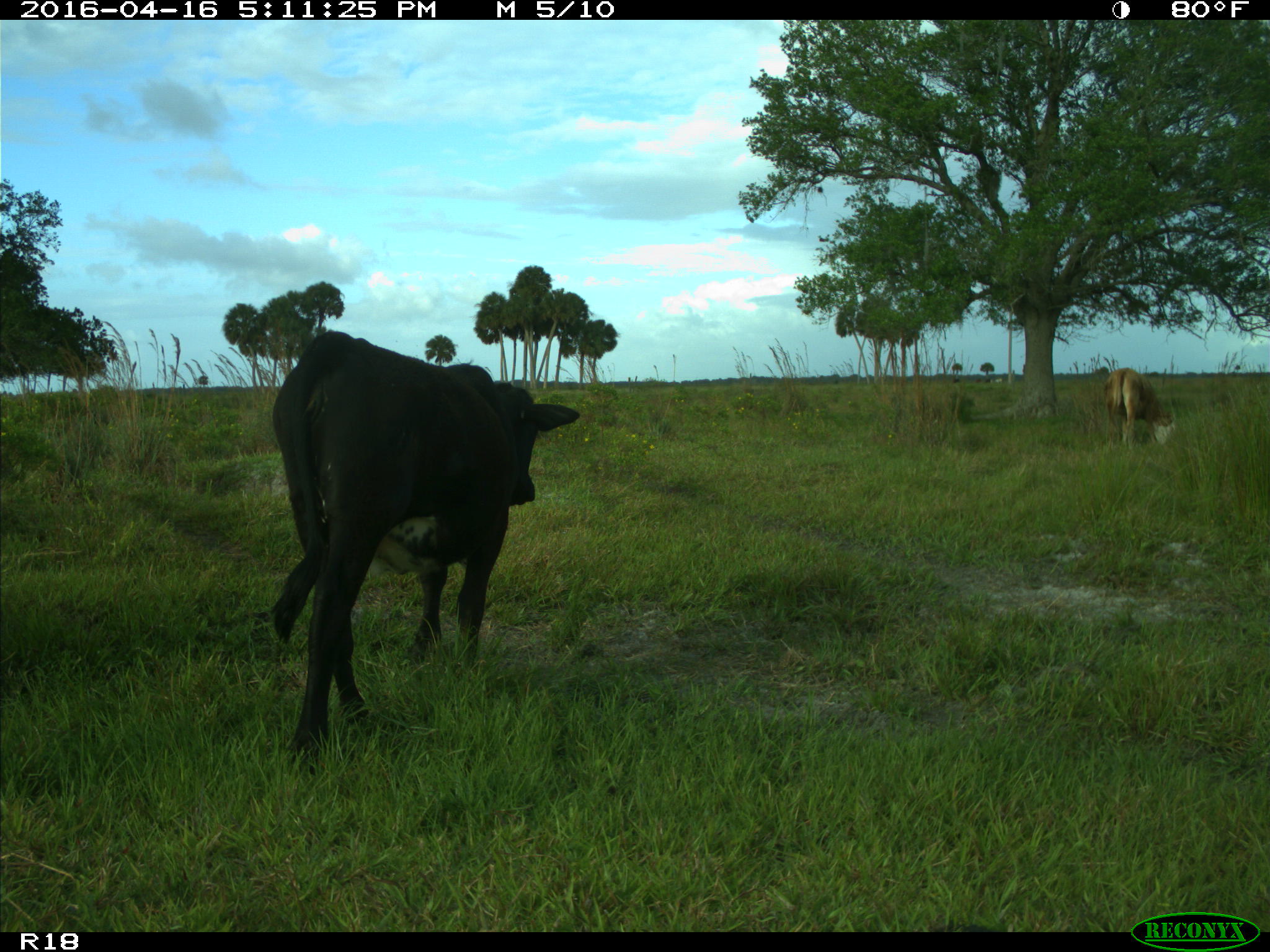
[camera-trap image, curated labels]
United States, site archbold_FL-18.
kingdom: Animalia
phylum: Chordata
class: Mammalia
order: Artiodactyla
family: Bovidae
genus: Bos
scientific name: Bos taurus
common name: domestic cow